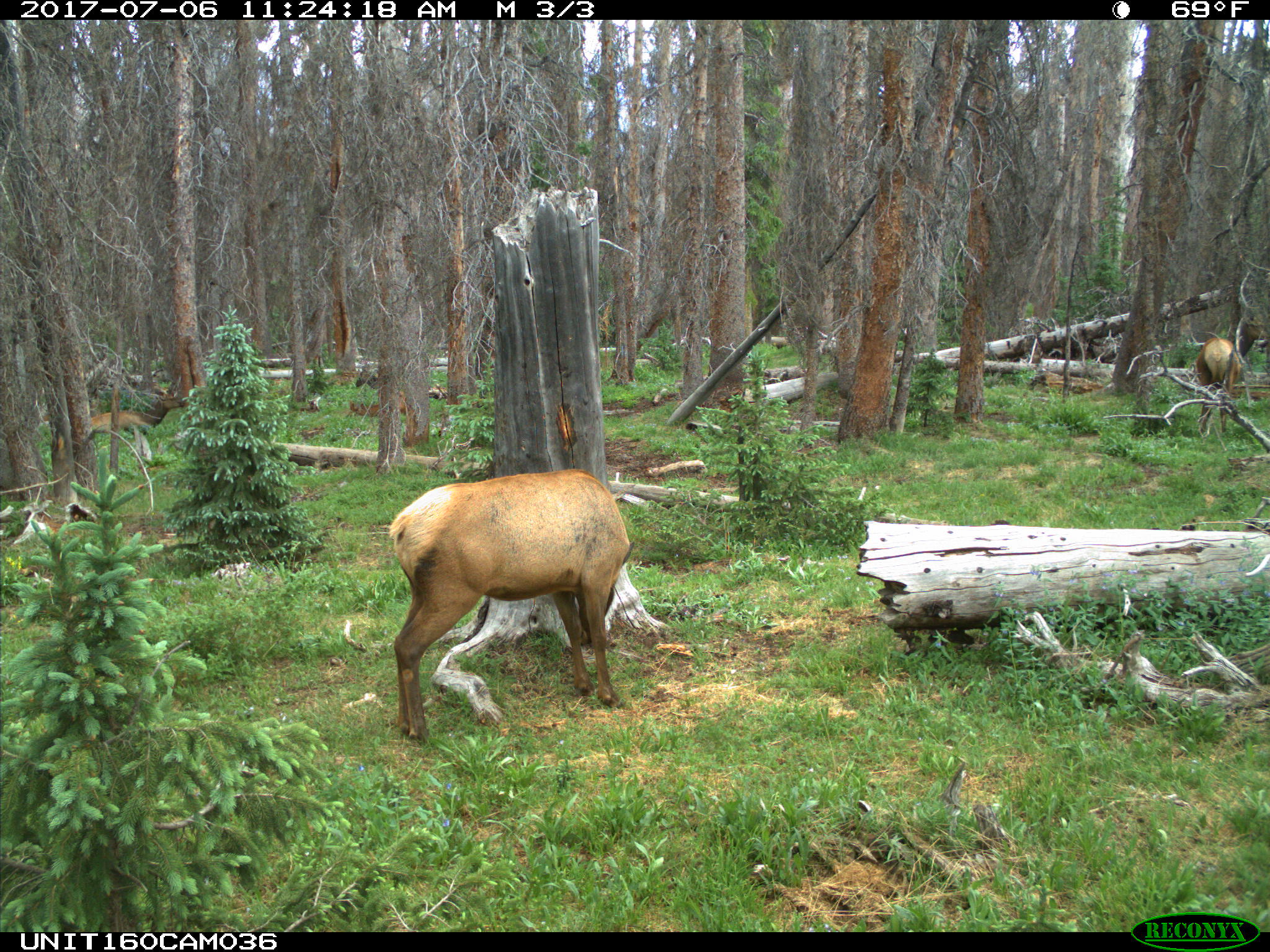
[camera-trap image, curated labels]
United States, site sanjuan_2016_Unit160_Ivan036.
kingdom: Animalia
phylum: Chordata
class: Mammalia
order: Artiodactyla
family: Cervidae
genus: Cervus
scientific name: Cervus elaphus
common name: red deer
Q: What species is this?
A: Cervus elaphus (red deer).